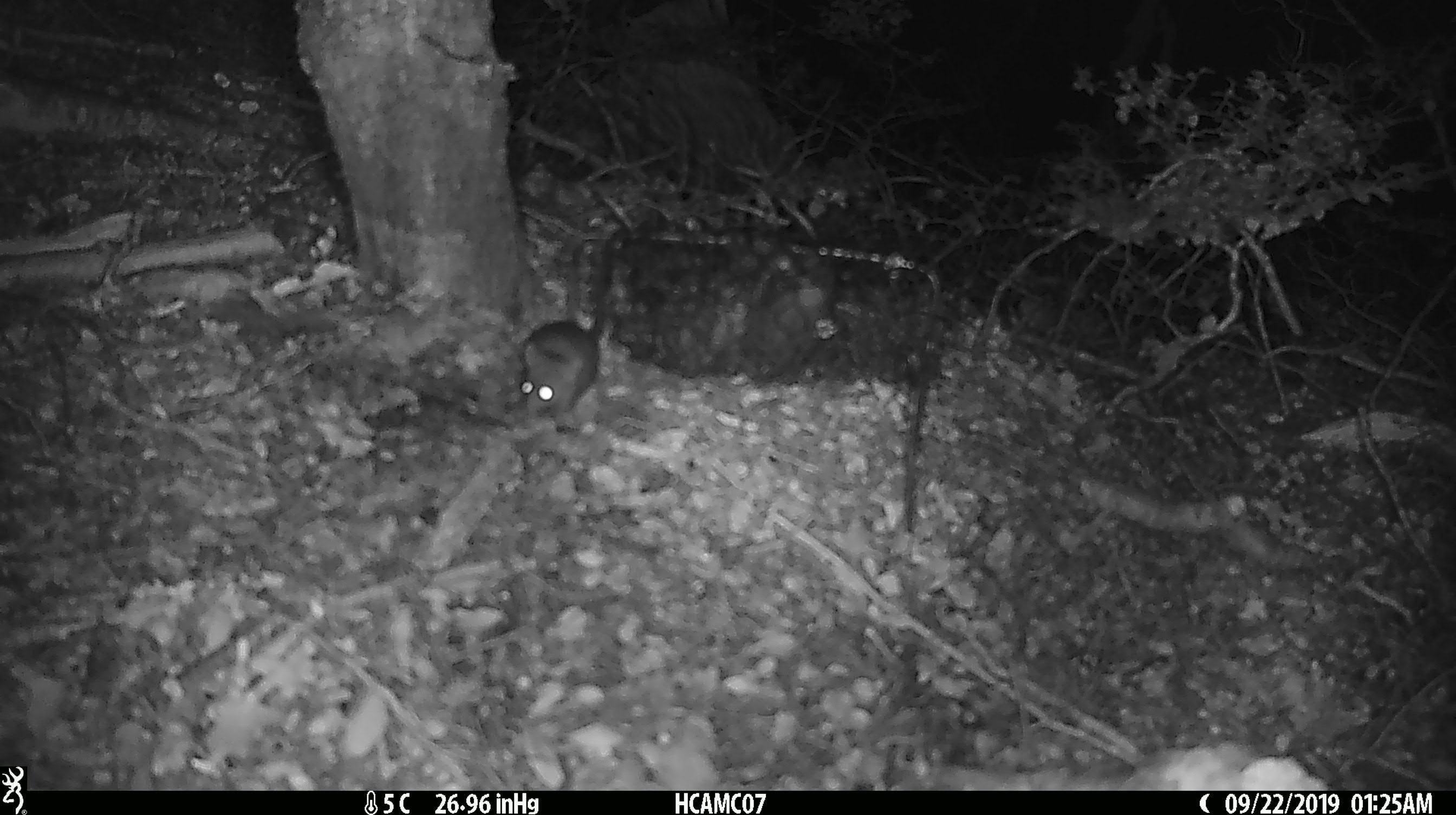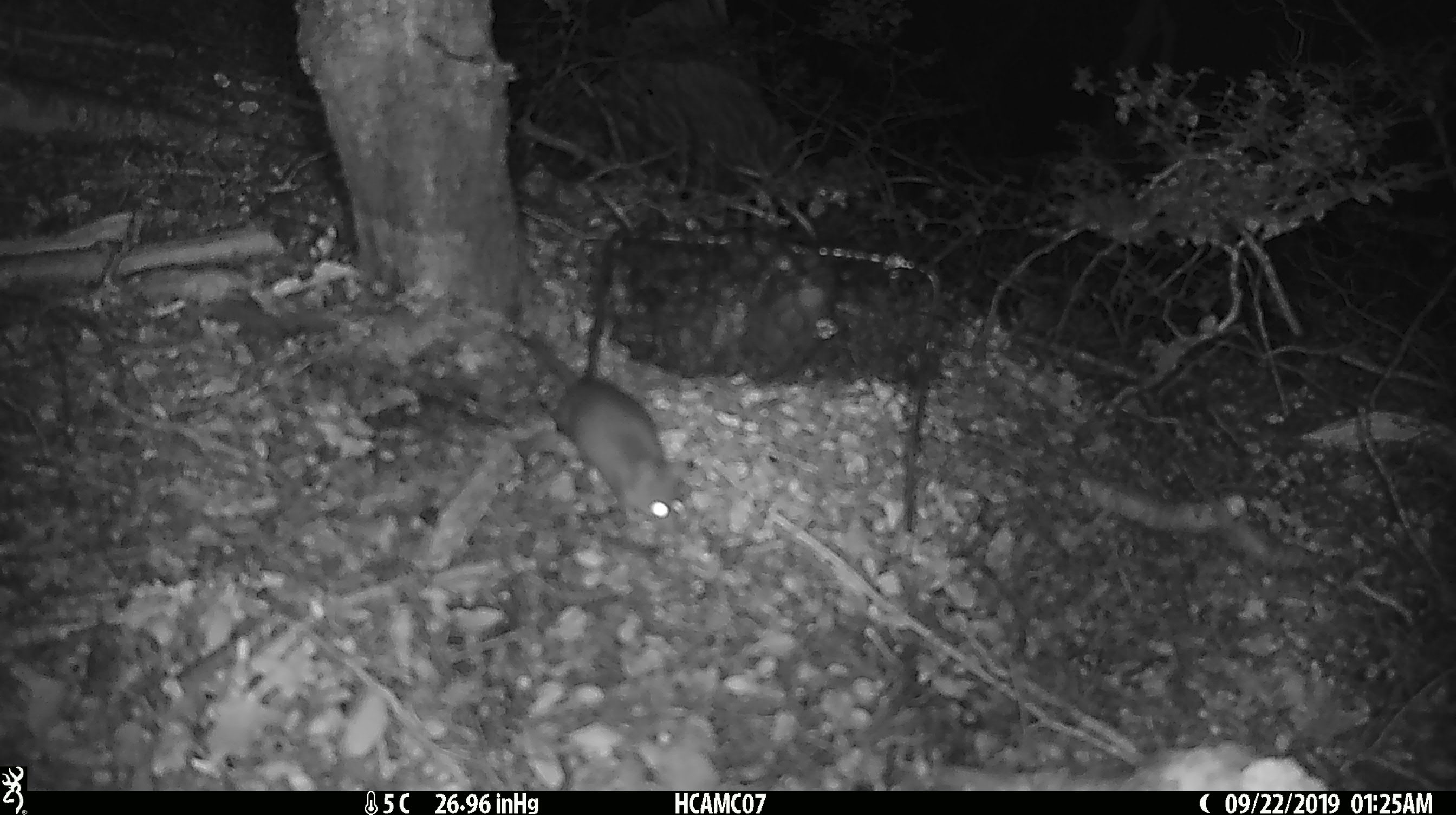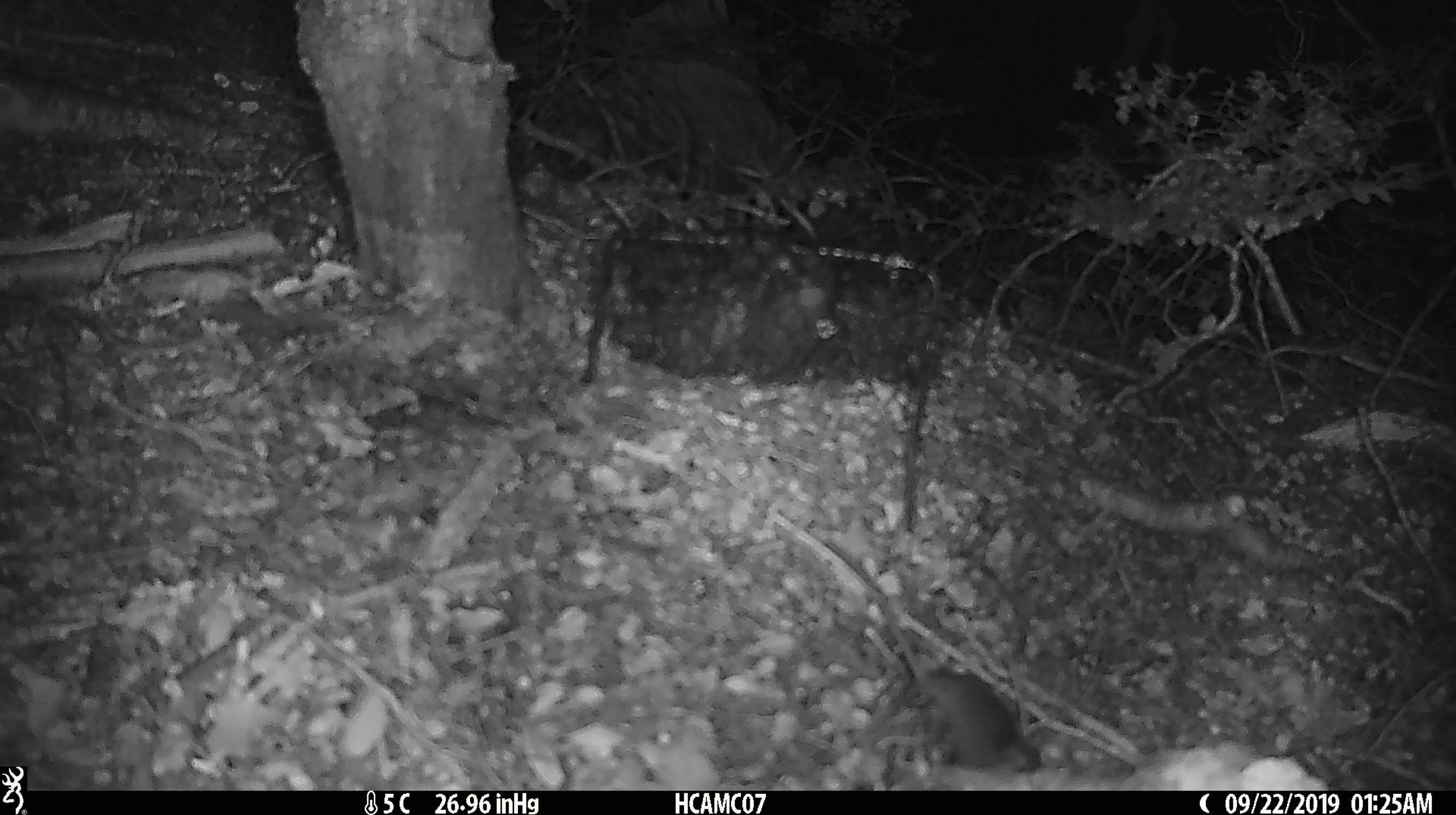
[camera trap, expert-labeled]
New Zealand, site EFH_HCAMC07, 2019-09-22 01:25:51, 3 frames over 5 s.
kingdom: Animalia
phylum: Chordata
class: Mammalia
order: Rodentia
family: Muridae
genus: Mus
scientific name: Mus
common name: mouse